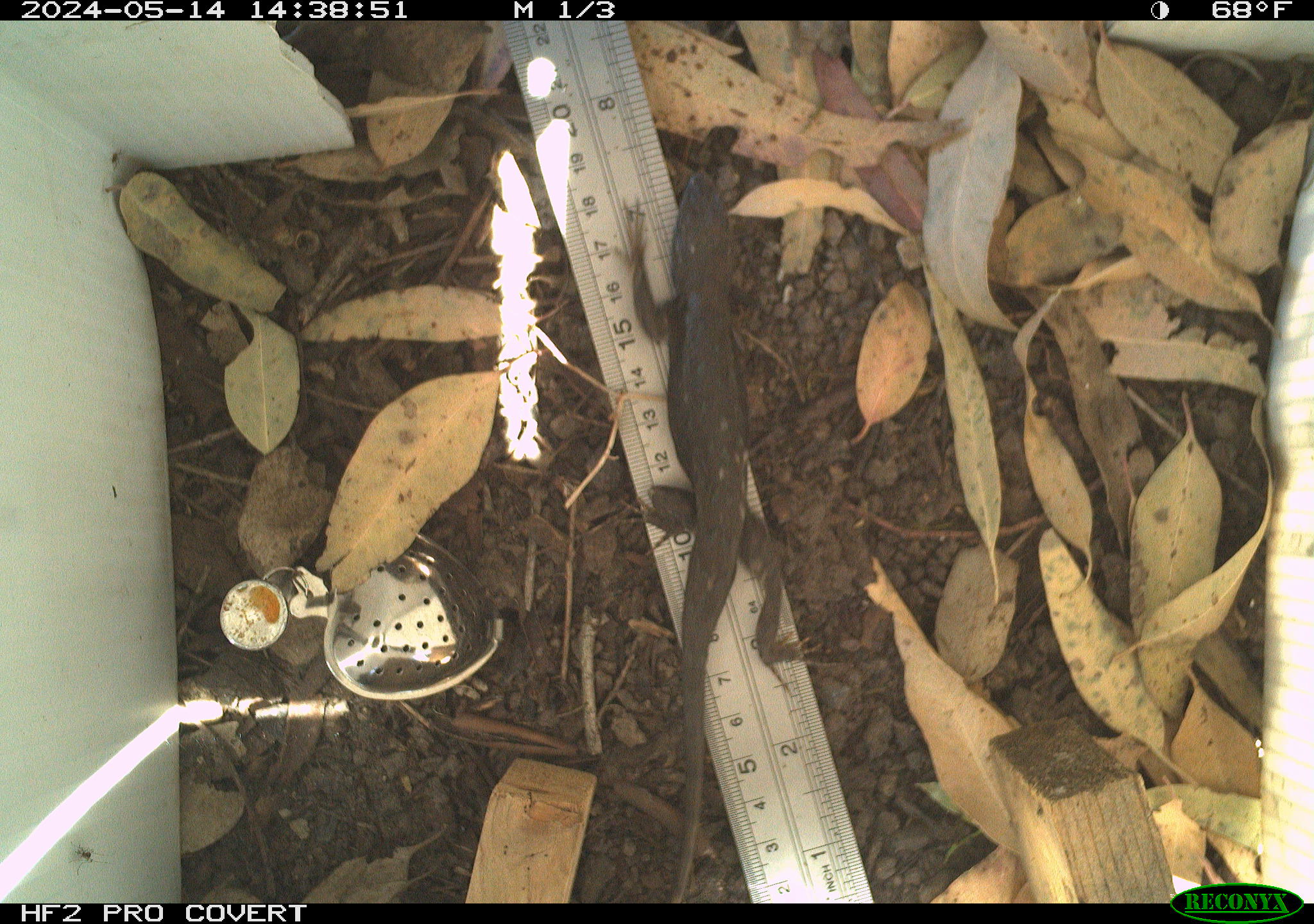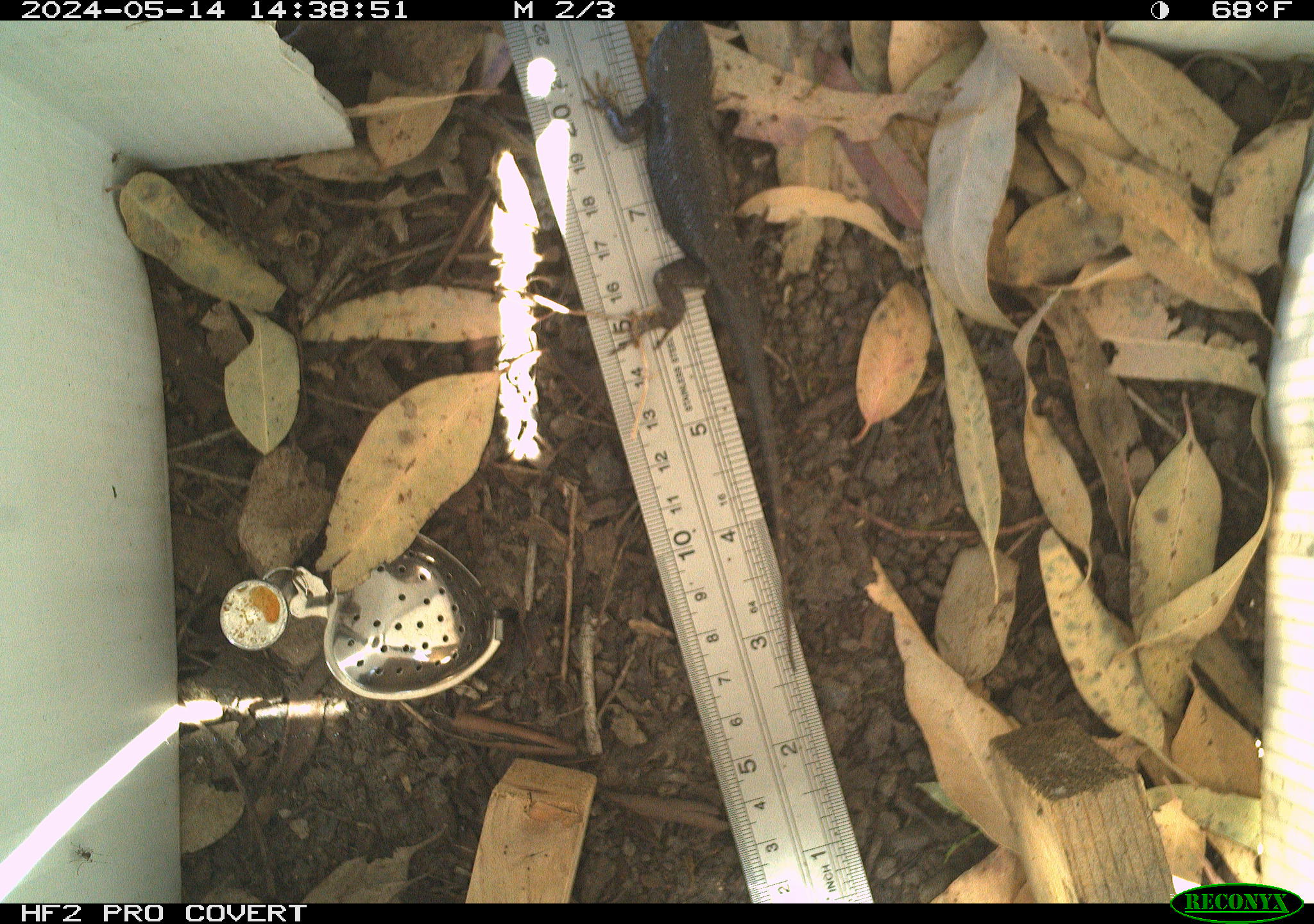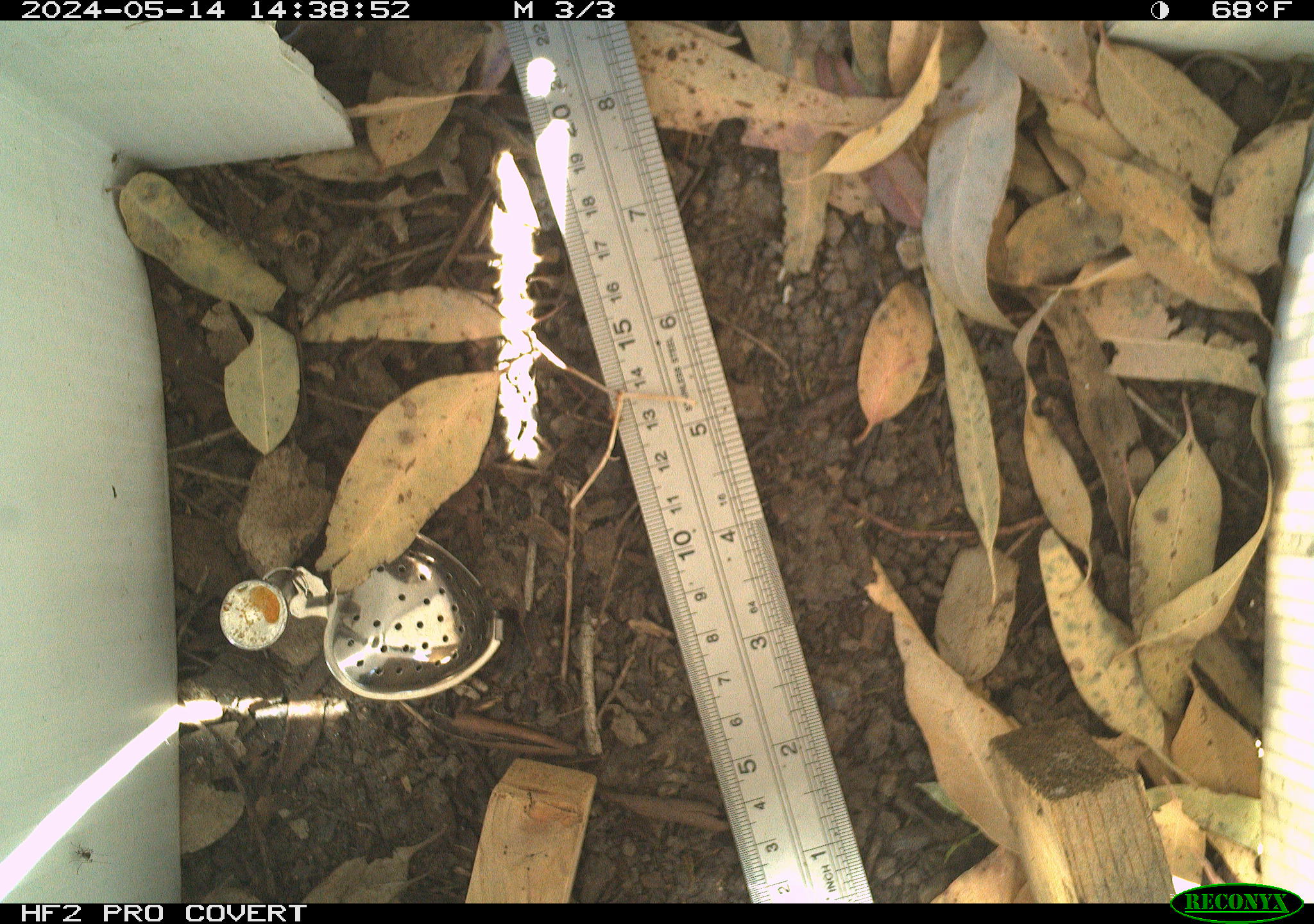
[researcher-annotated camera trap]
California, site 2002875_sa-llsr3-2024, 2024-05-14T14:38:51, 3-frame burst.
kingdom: Animalia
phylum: Chordata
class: Reptilia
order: Squamata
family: Phrynosomatidae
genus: Sceloporus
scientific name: Sceloporus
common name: spiny lizards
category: sceloporus species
Sceloporus species (spiny lizards) (Sceloporus).